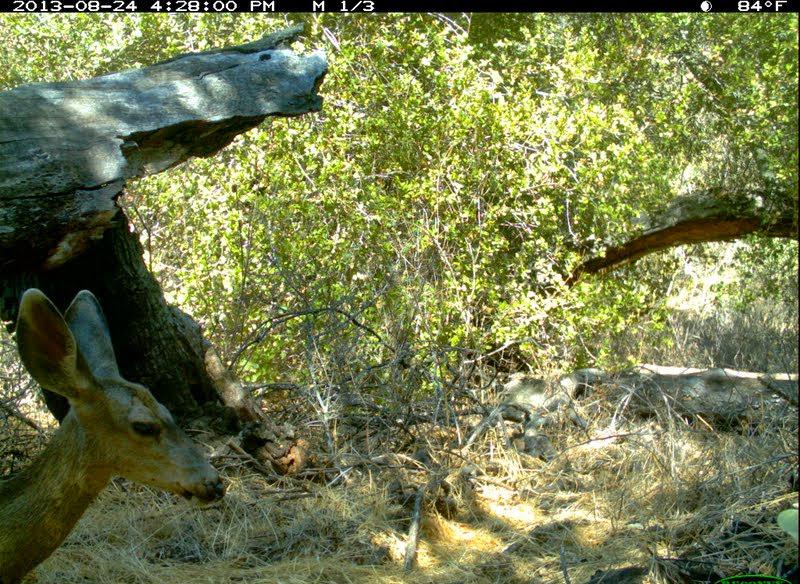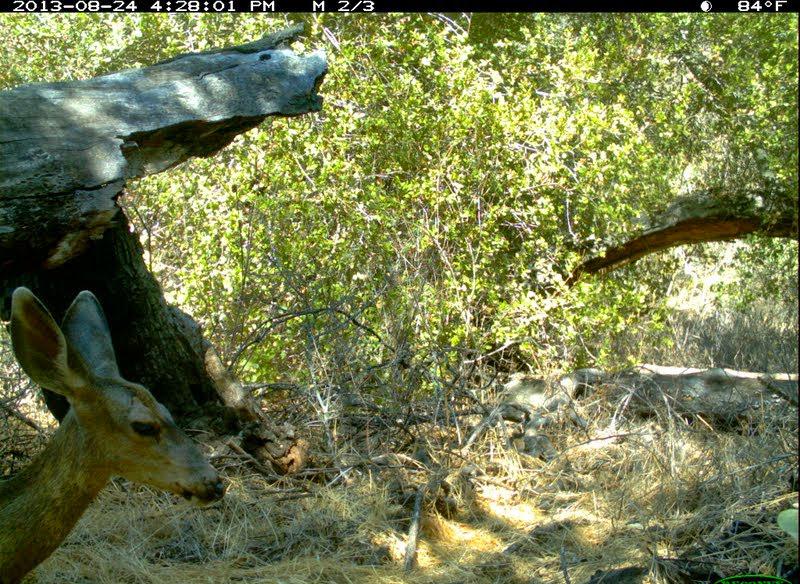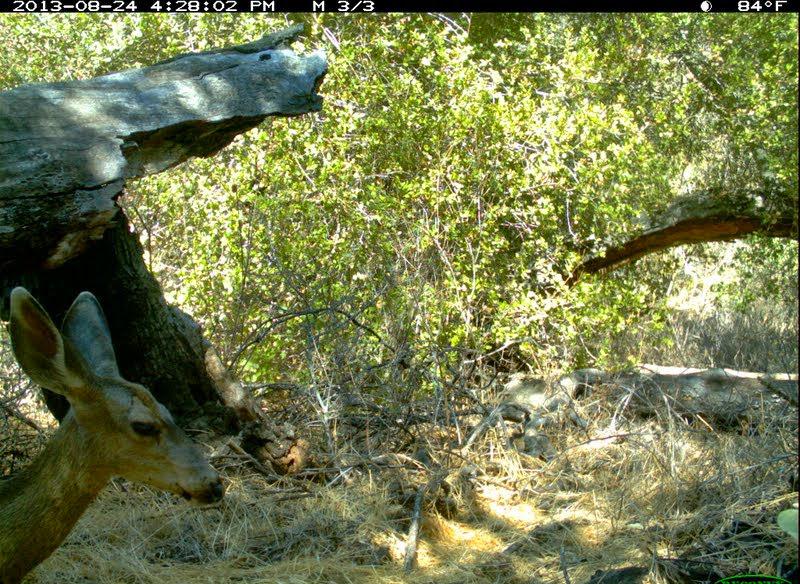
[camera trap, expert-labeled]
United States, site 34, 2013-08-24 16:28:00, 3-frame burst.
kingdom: Animalia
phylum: Chordata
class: Mammalia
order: Artiodactyla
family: Cervidae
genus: Odocoileus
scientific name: Odocoileus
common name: deer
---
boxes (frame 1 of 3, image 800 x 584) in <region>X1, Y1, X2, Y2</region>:
deer: <region>0, 287, 229, 583</region>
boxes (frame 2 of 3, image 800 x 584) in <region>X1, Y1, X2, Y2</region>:
deer: <region>0, 286, 225, 584</region>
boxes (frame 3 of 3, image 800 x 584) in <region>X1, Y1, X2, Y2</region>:
deer: <region>0, 285, 228, 584</region>